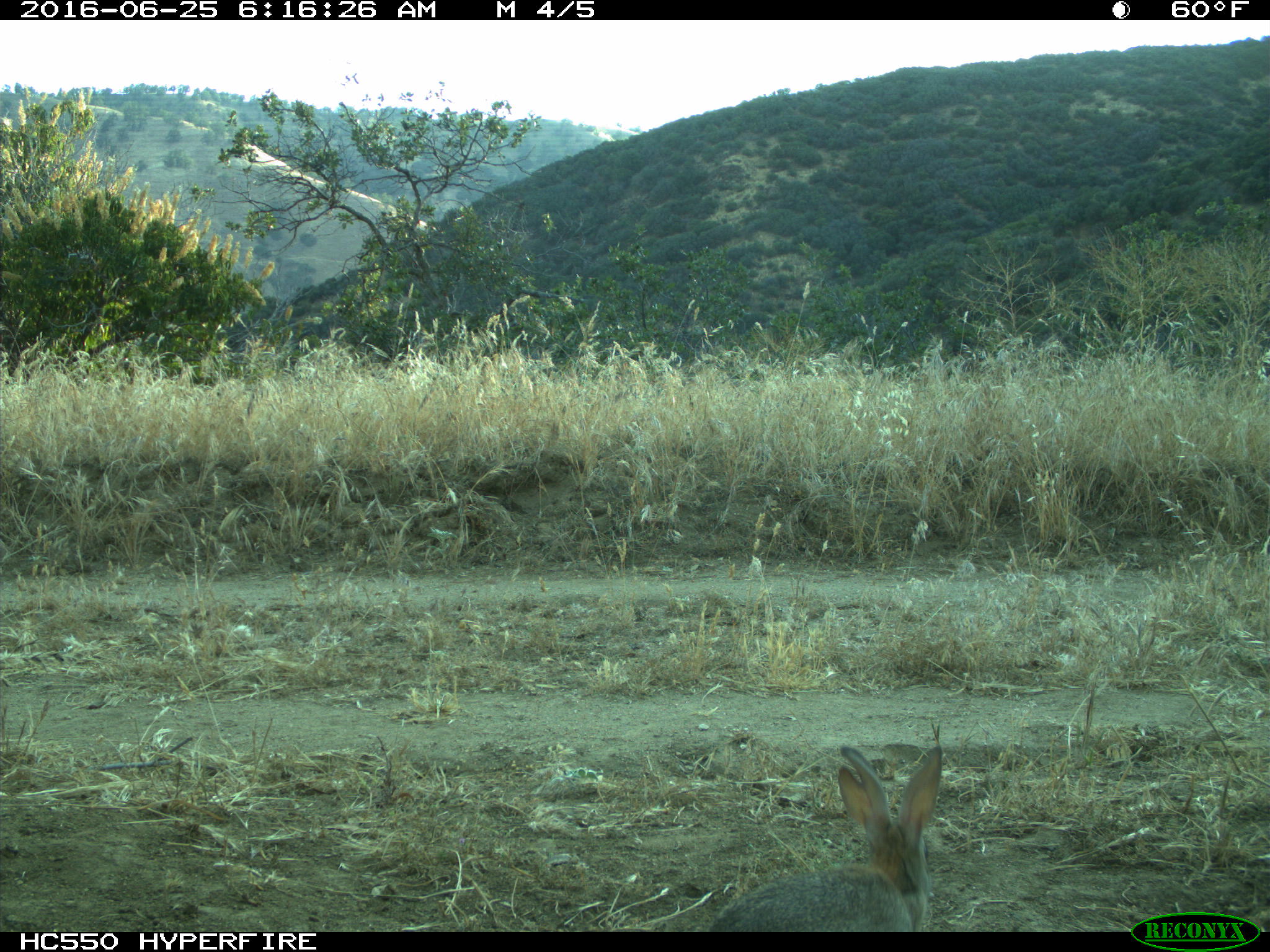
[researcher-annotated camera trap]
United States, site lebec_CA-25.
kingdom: Animalia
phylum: Chordata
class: Mammalia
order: Lagomorpha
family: Leporidae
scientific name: Leporidae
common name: rabbits and hares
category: unidentified rabbit